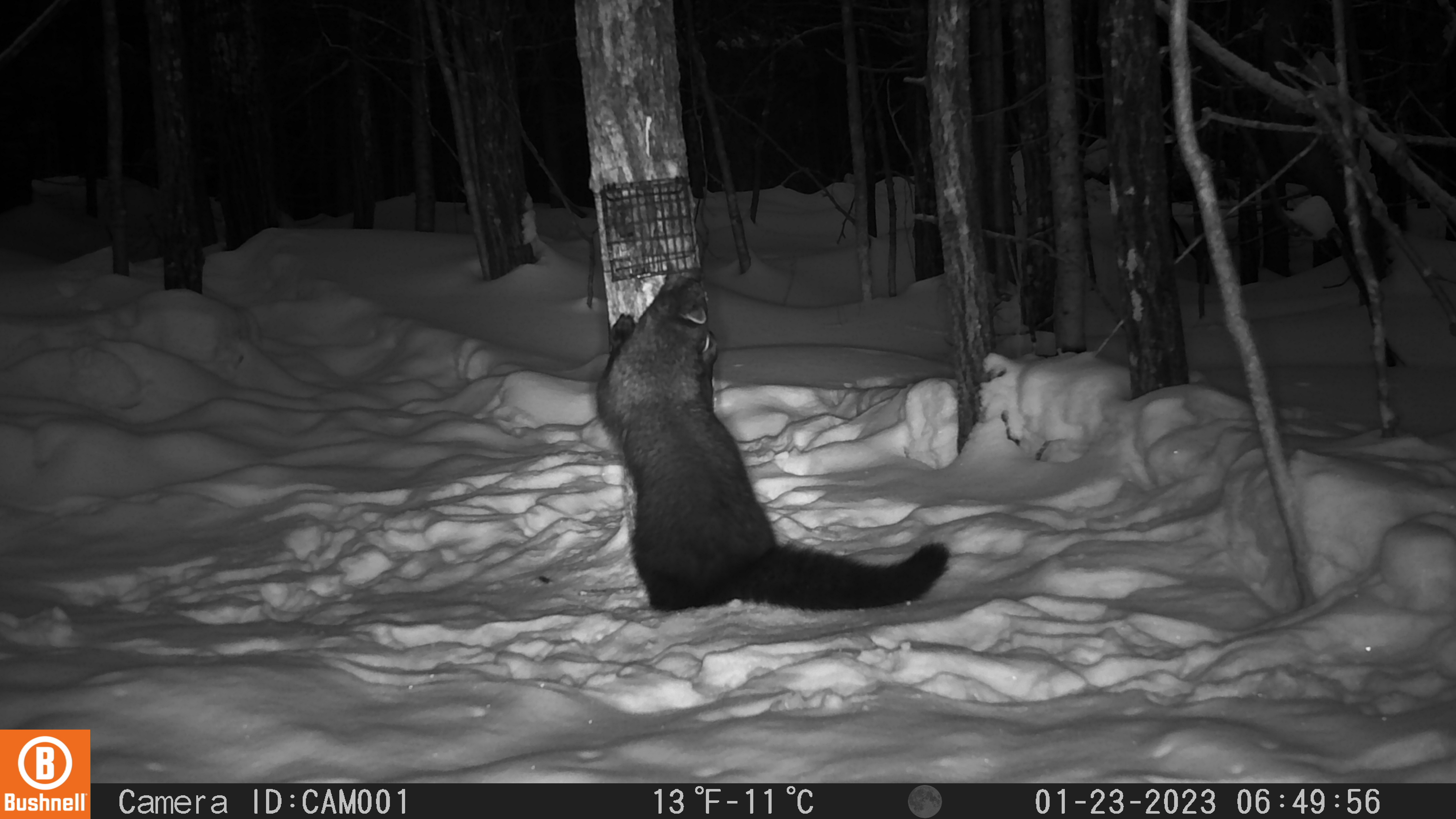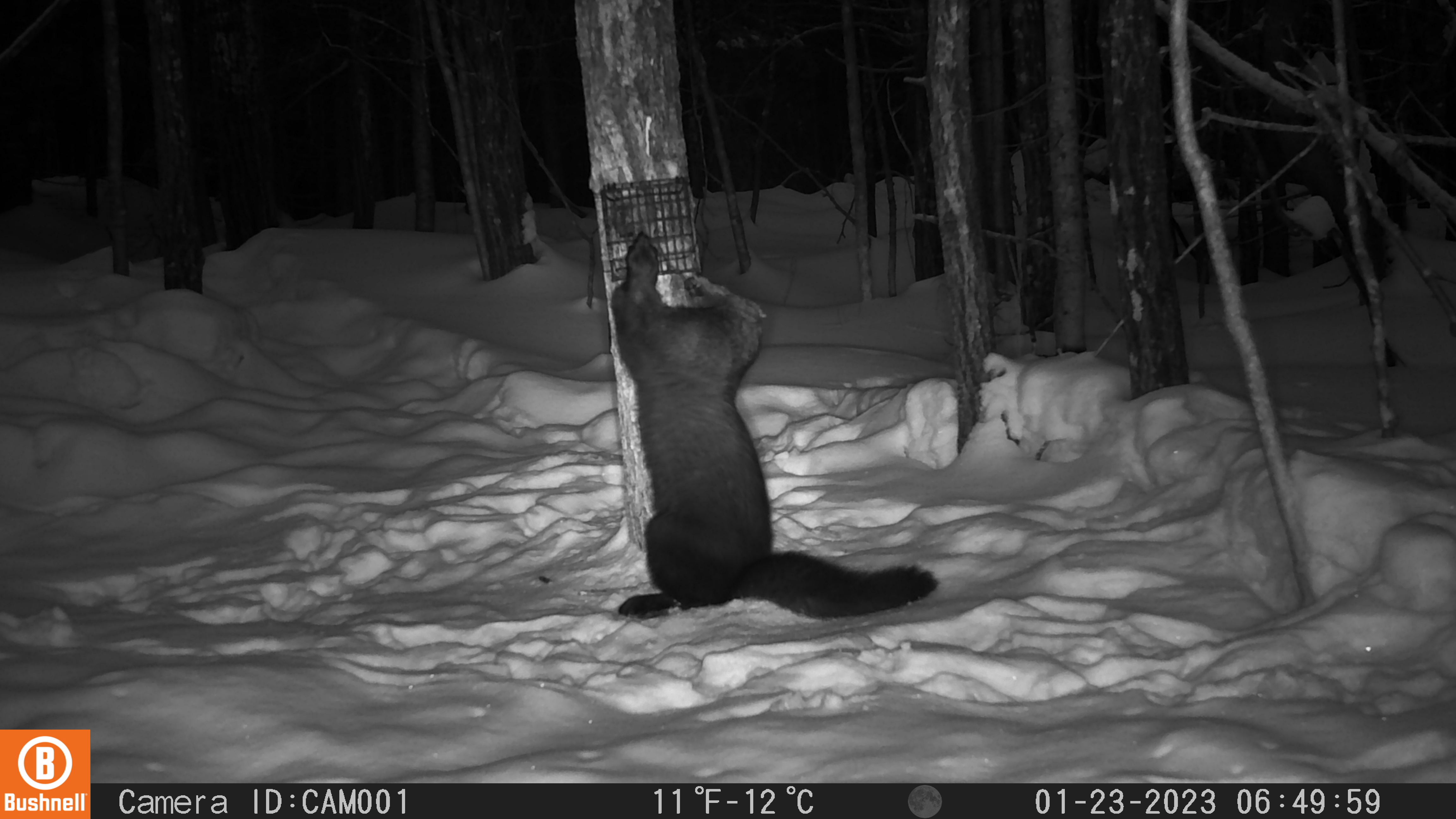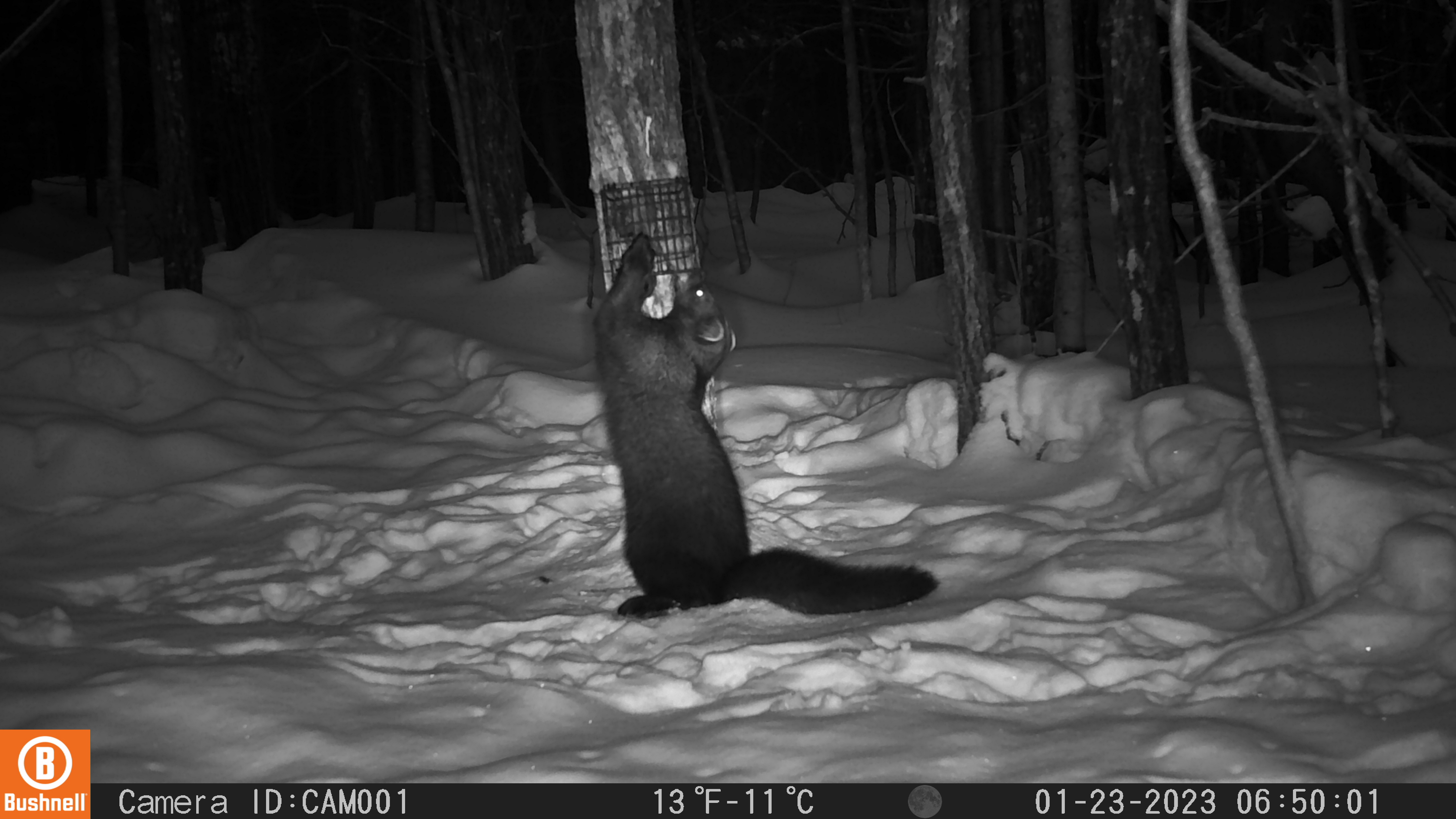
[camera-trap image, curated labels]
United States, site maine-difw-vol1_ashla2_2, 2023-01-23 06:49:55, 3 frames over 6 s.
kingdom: Animalia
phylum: Chordata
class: Mammalia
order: Carnivora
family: Mustelidae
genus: Pekania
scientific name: Pekania pennanti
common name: fisher